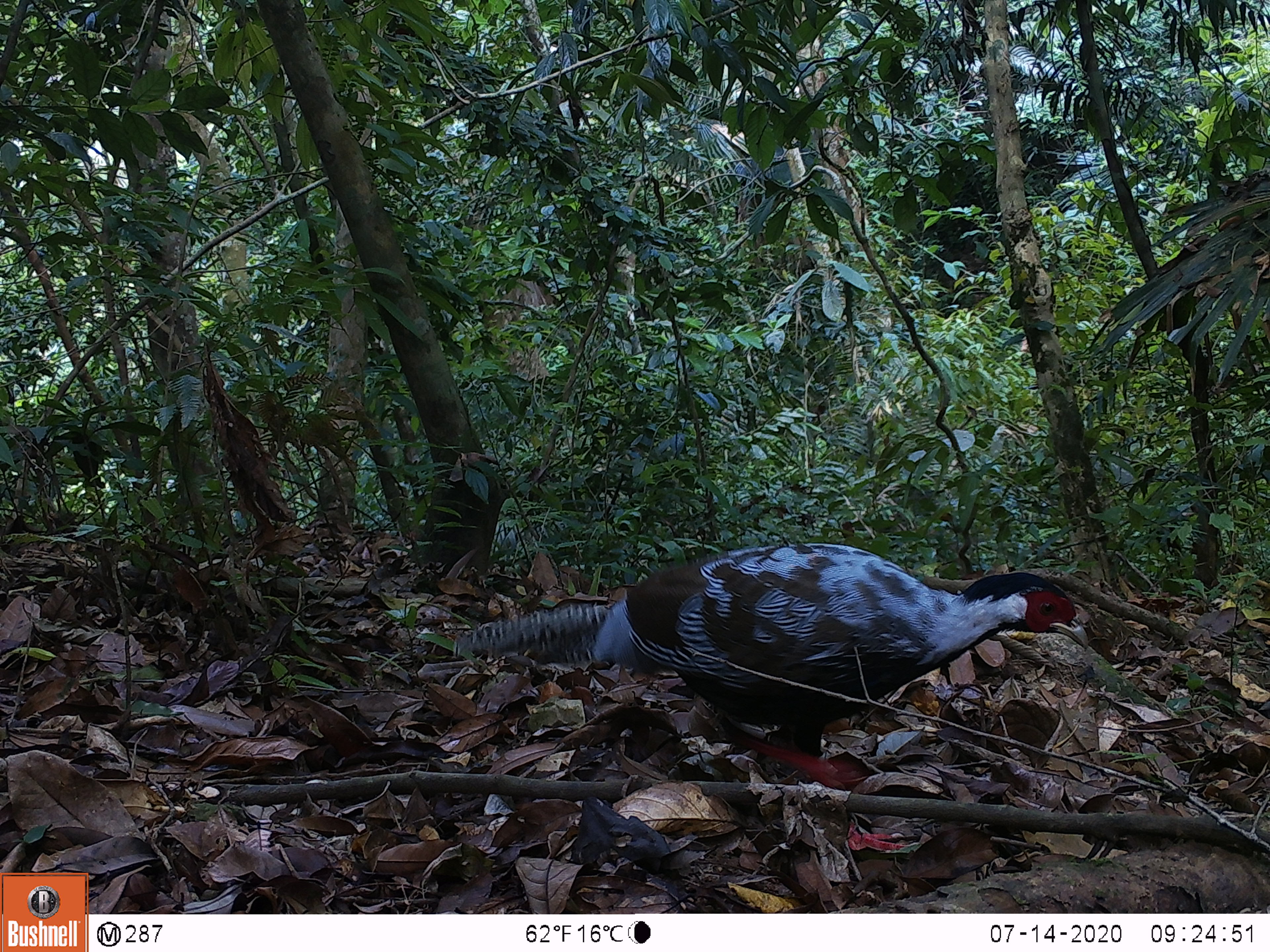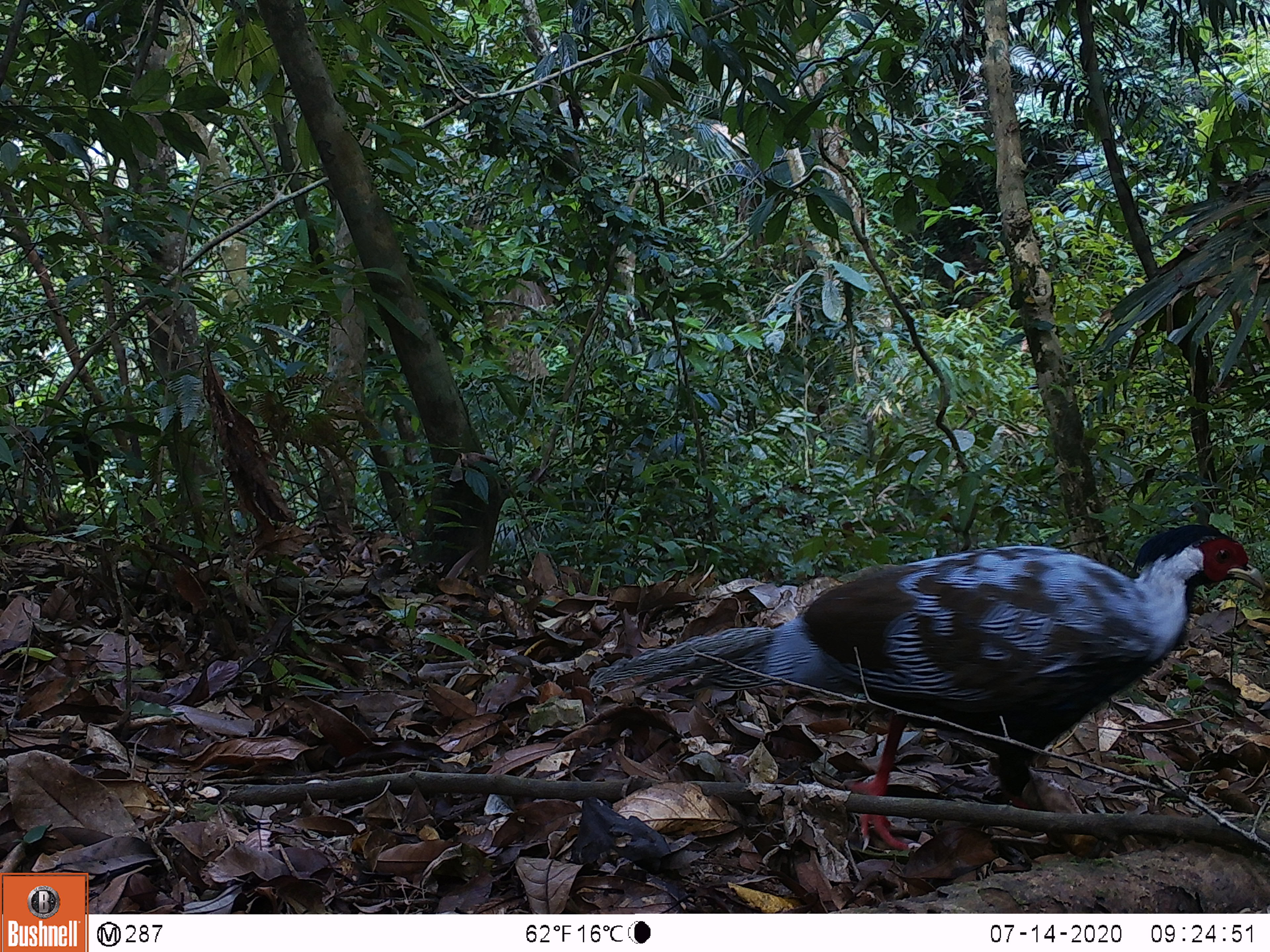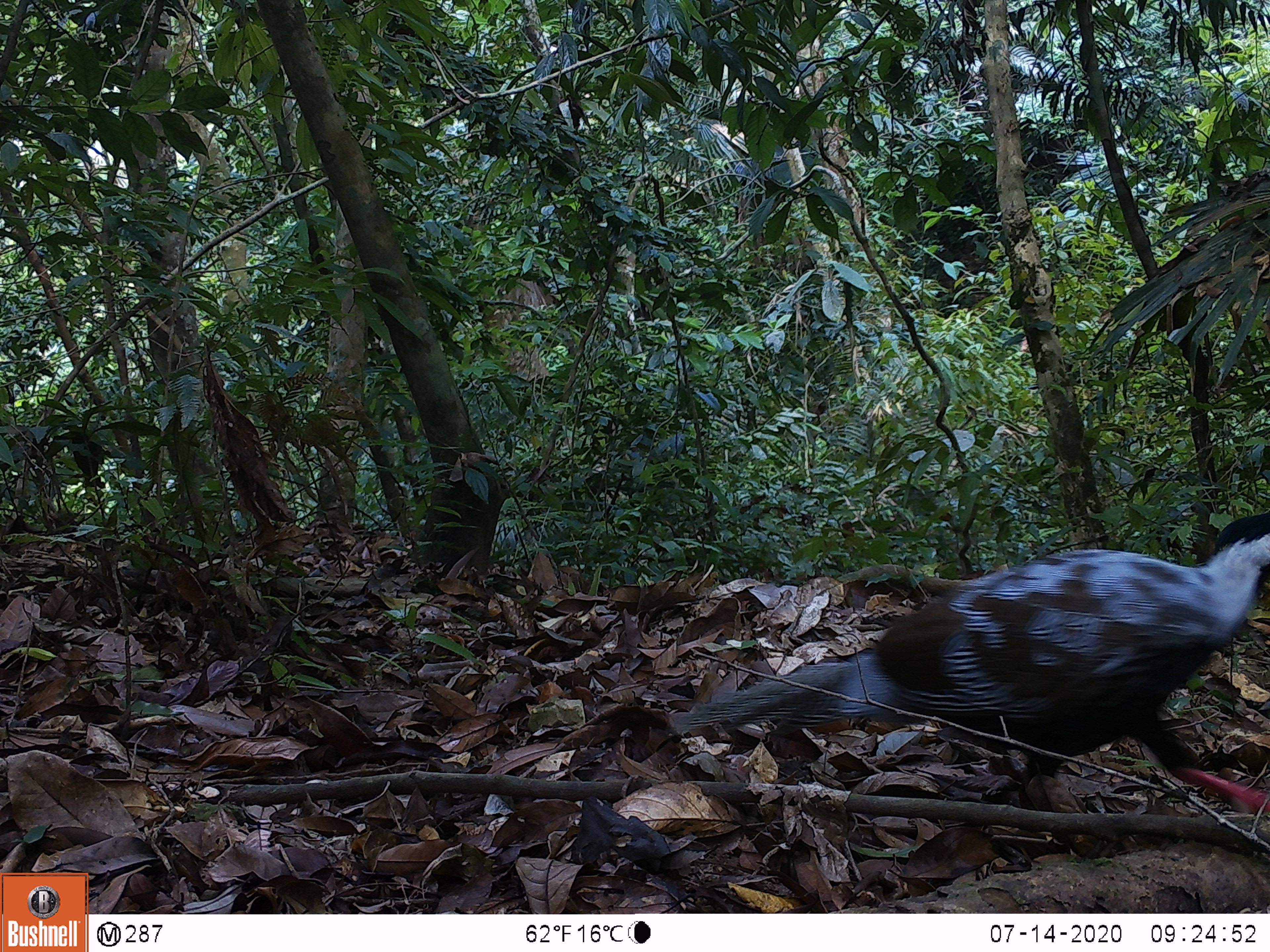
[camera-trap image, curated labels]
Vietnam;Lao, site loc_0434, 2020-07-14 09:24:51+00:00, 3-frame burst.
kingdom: Animalia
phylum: Chordata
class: Aves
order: Galliformes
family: Phasianidae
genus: Lophura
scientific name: Lophura nycthemera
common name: silver pheasant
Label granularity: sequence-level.